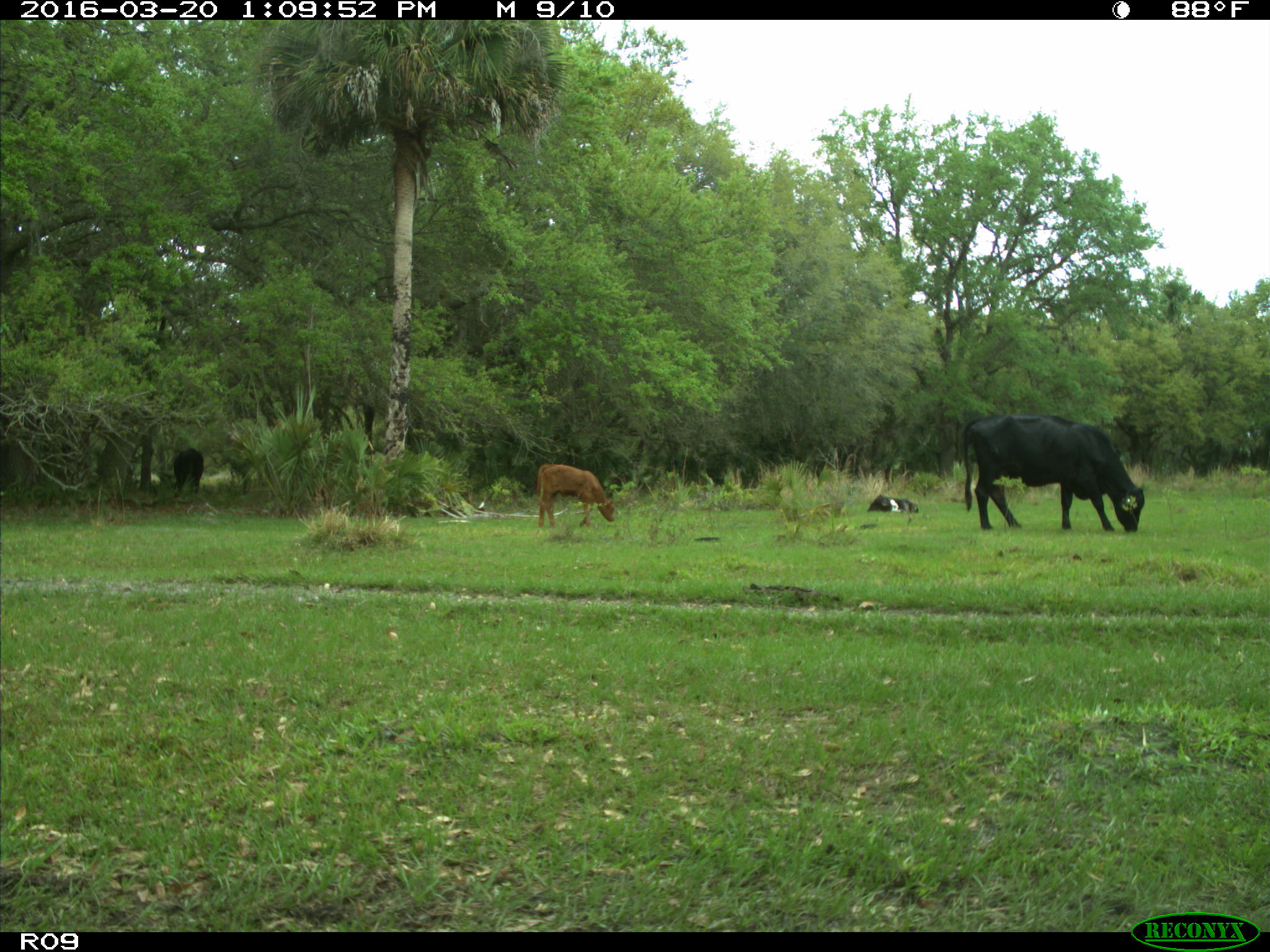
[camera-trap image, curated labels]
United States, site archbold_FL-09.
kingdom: Animalia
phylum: Chordata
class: Mammalia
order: Artiodactyla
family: Bovidae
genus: Bos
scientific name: Bos taurus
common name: domestic cow